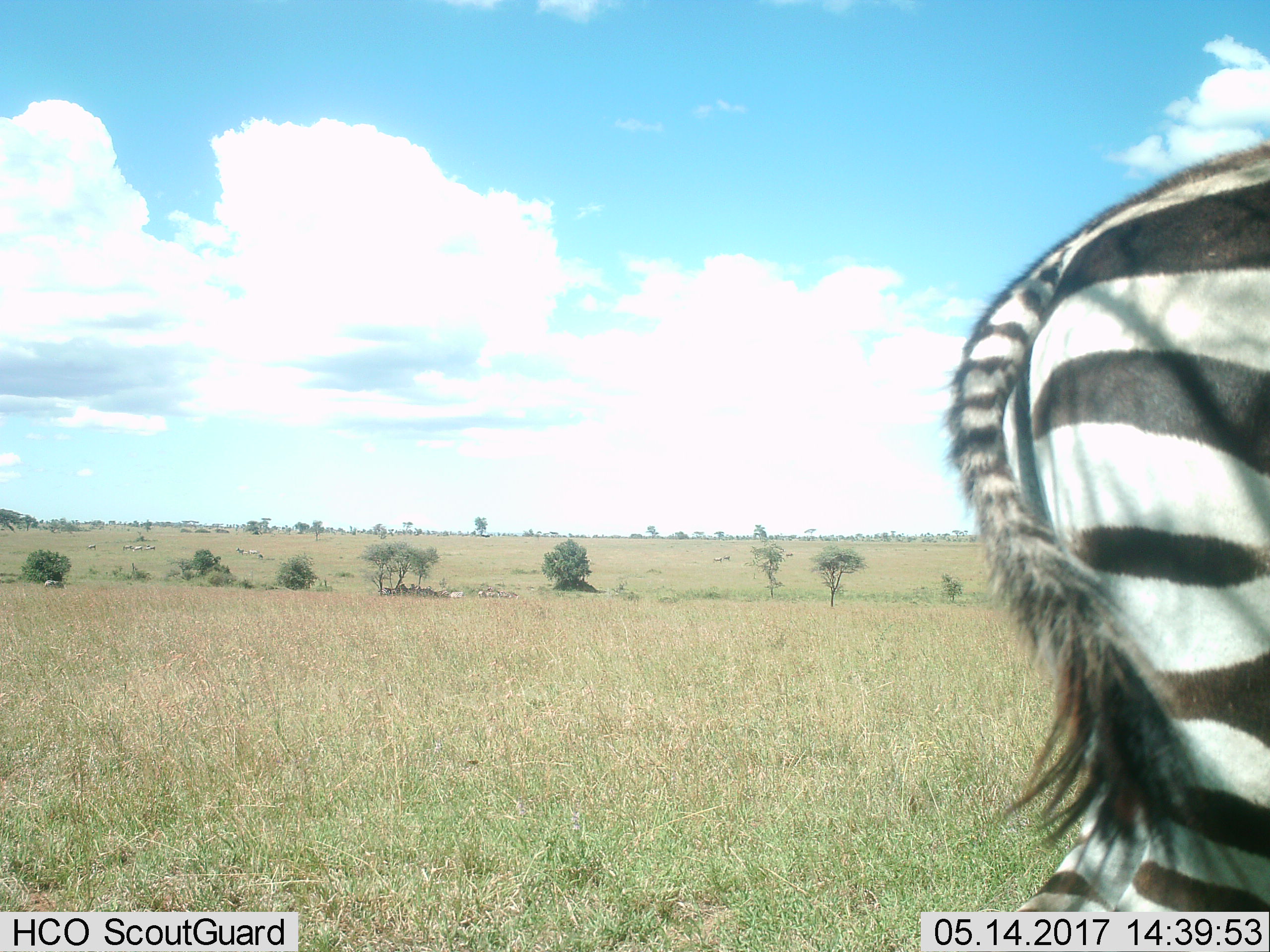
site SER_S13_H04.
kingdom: Animalia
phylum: Chordata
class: Mammalia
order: Perissodactyla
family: Equidae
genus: Equus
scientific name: Equus quagga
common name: plains zebra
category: zebraplains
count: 1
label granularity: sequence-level